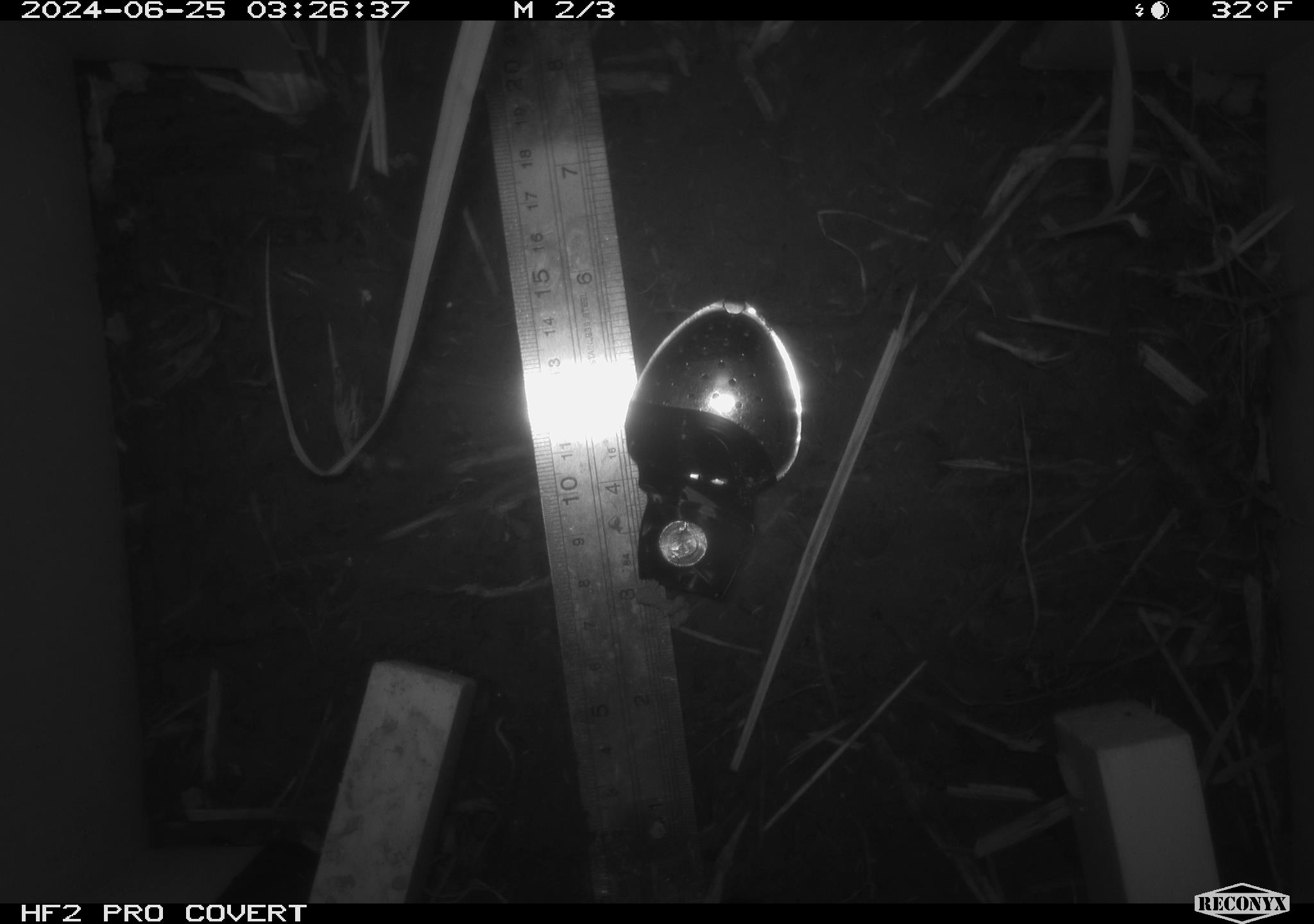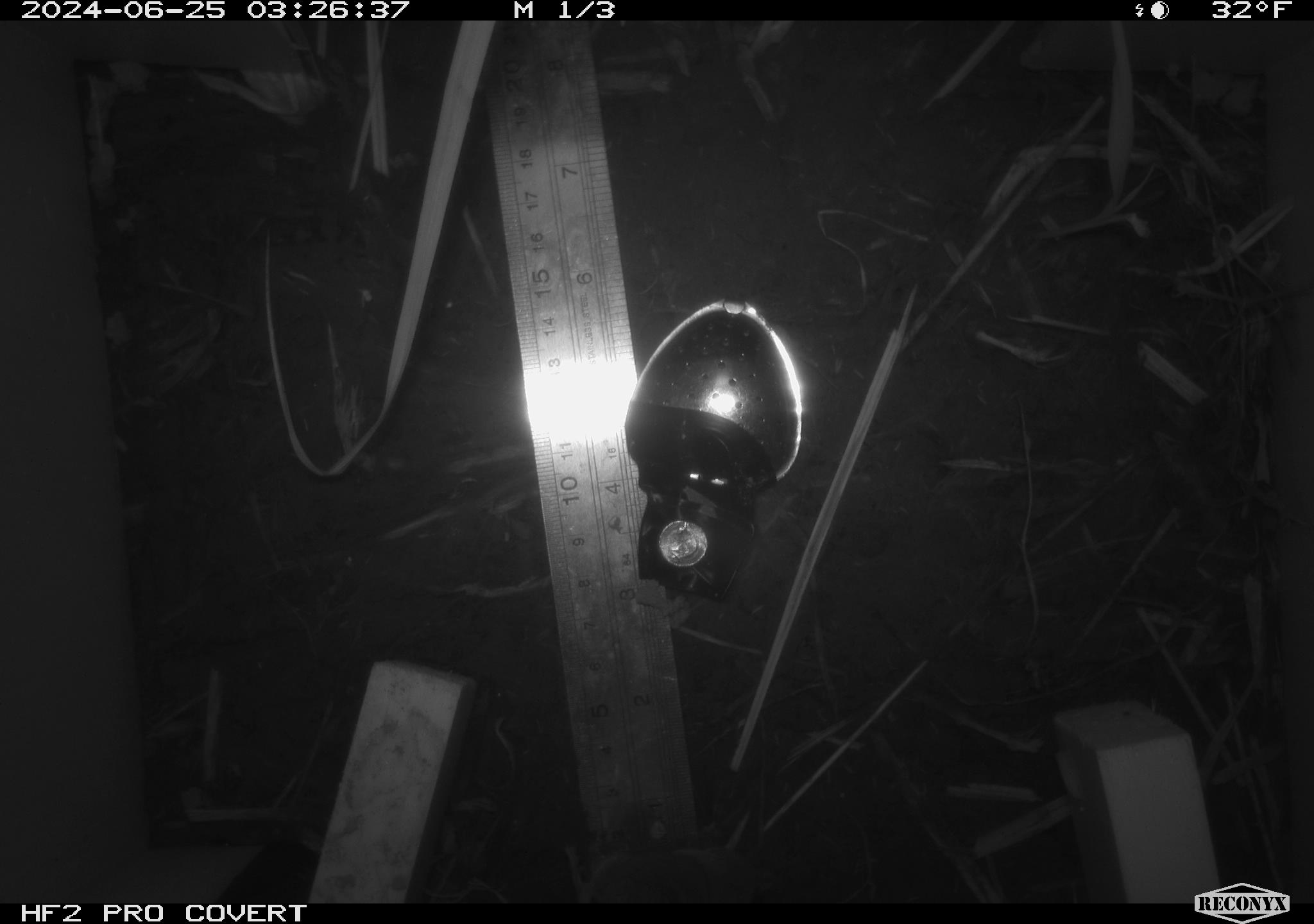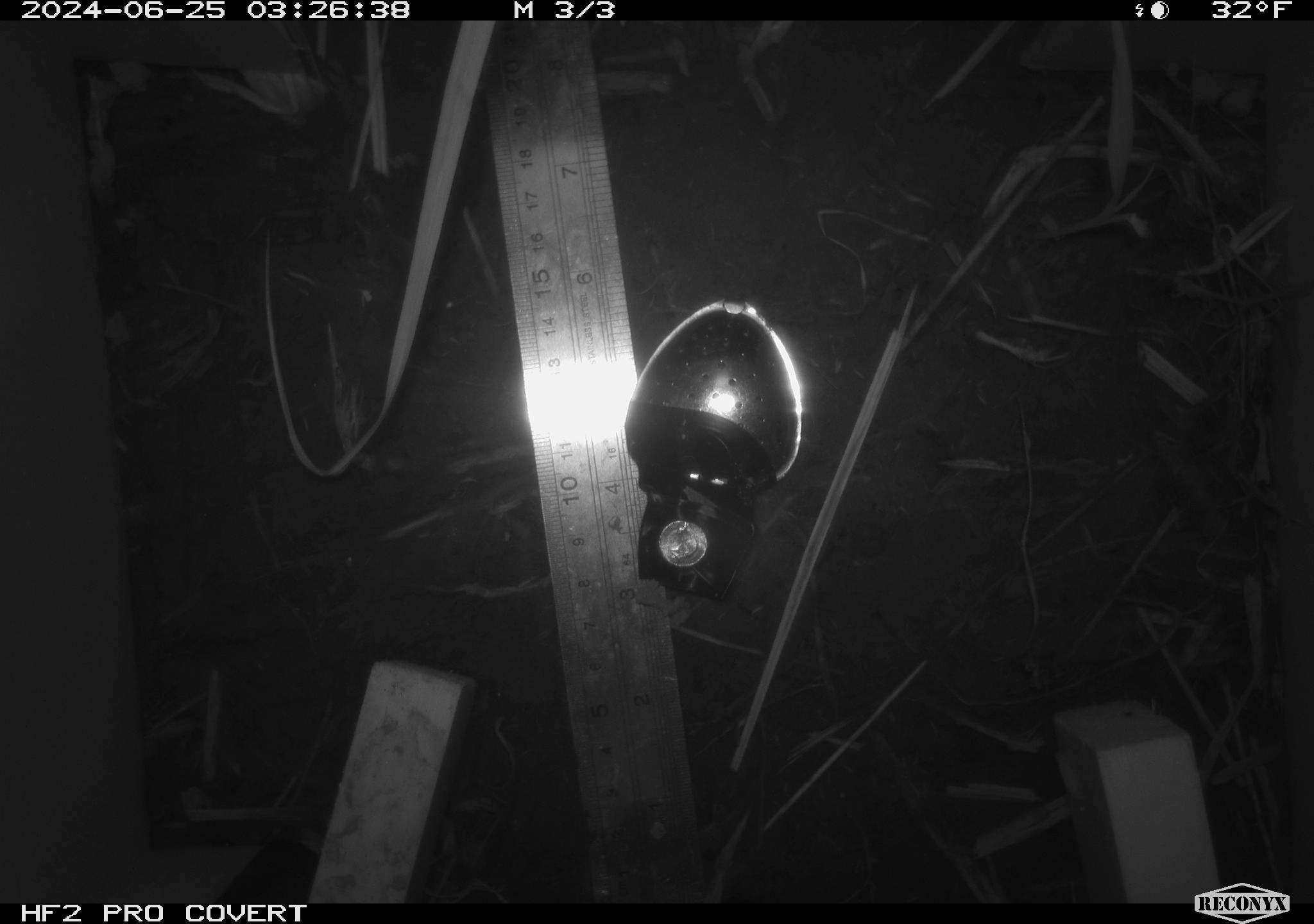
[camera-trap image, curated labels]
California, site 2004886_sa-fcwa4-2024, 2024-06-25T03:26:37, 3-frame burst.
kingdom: Animalia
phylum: Chordata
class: Mammalia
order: Eulipotyphla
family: Soricidae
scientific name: Soricidae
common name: shrews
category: soricidae family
Soricidae family (shrews) (Soricidae).